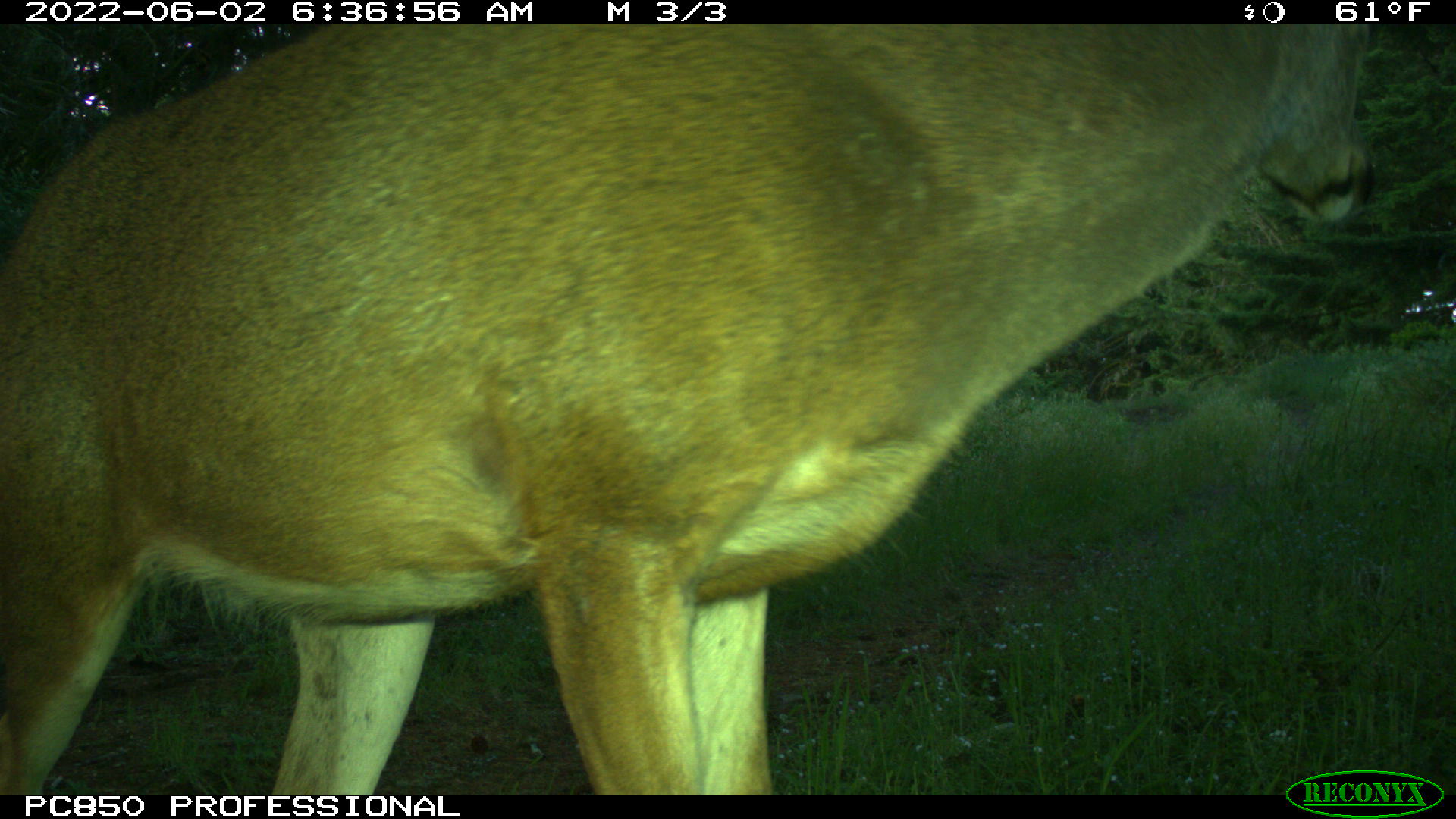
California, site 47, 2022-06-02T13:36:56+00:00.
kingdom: Animalia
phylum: Chordata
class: Mammalia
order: Artiodactyla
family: Cervidae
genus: Odocoileus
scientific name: Odocoileus hemionus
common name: mule deer